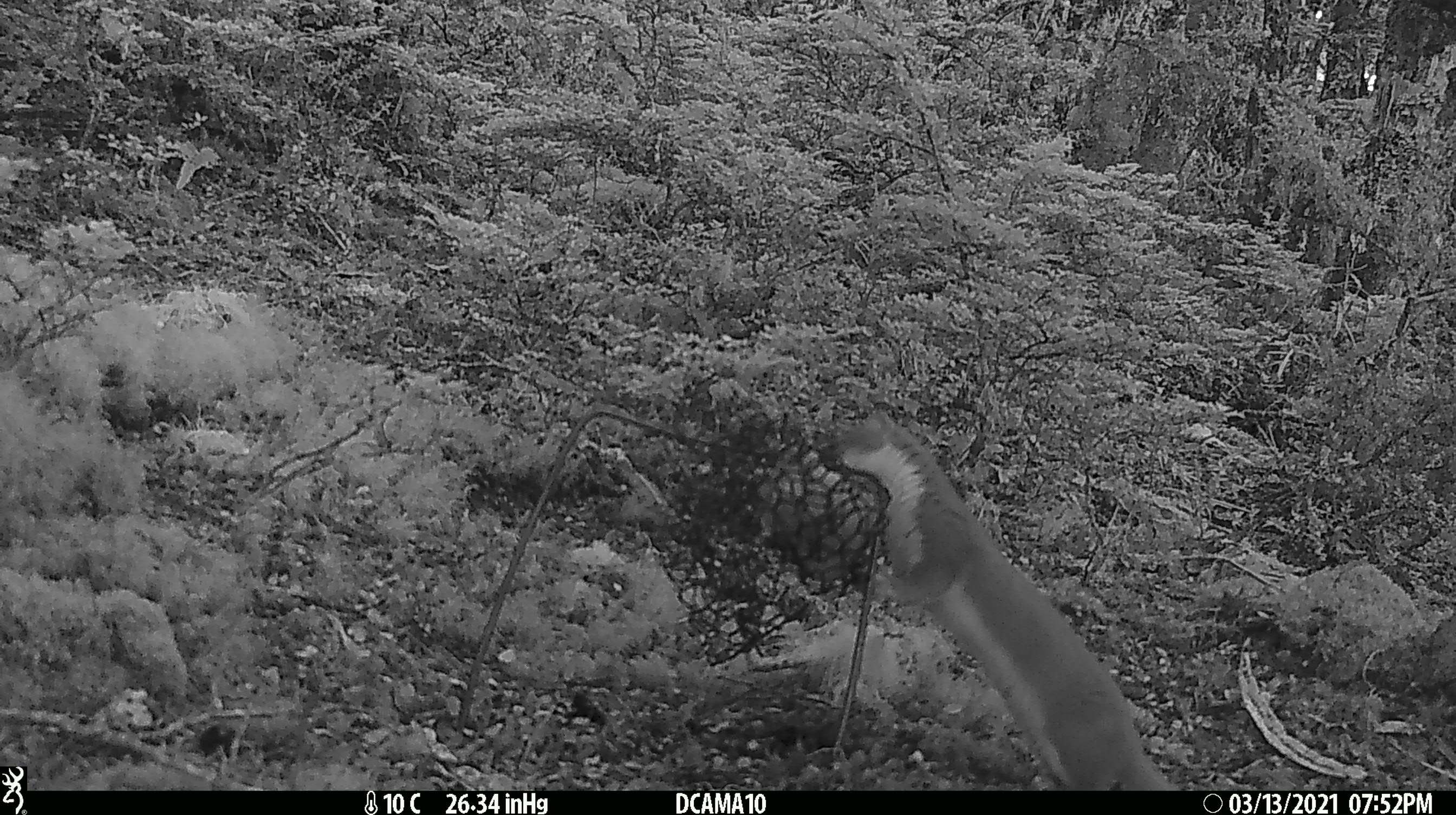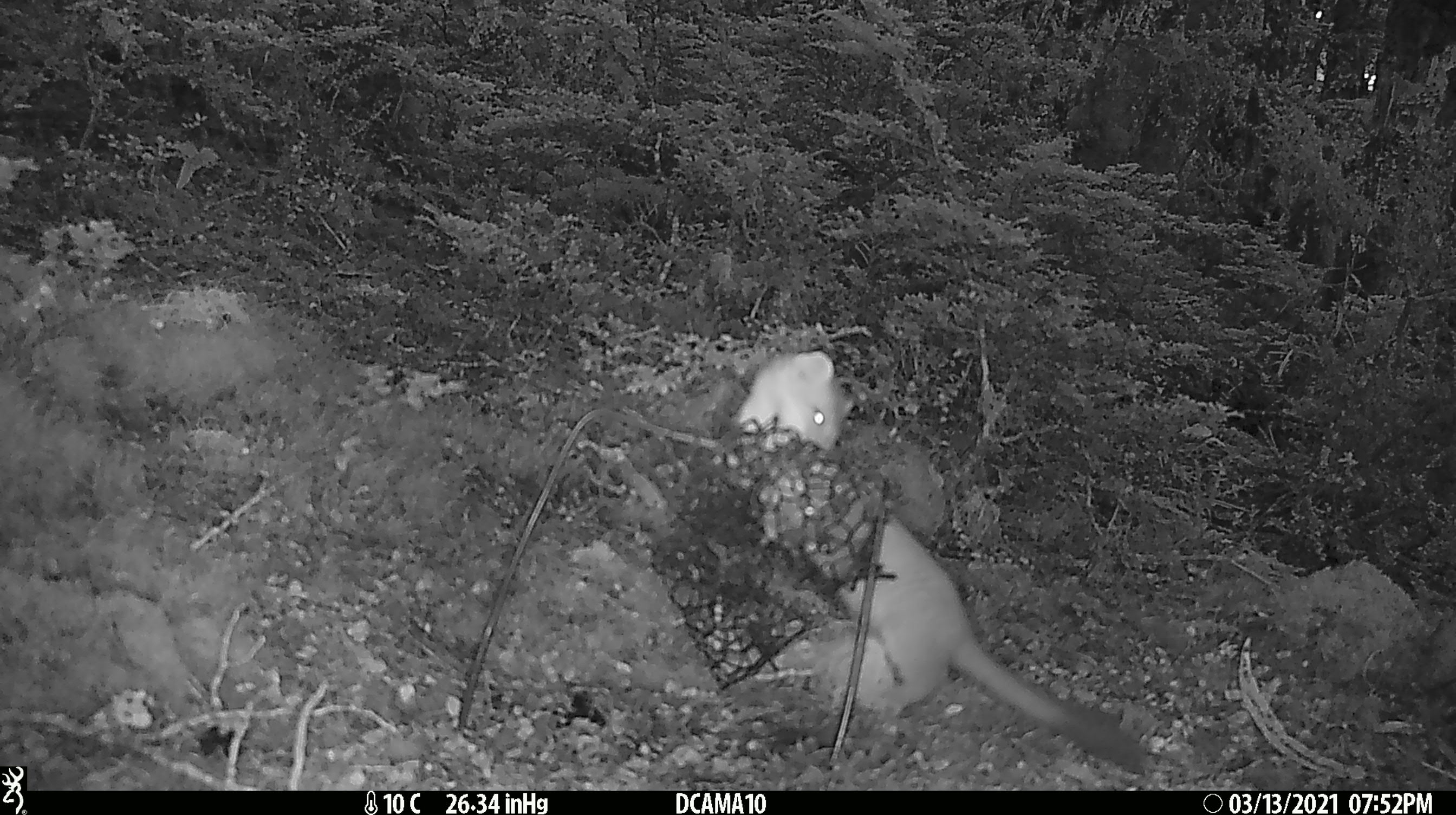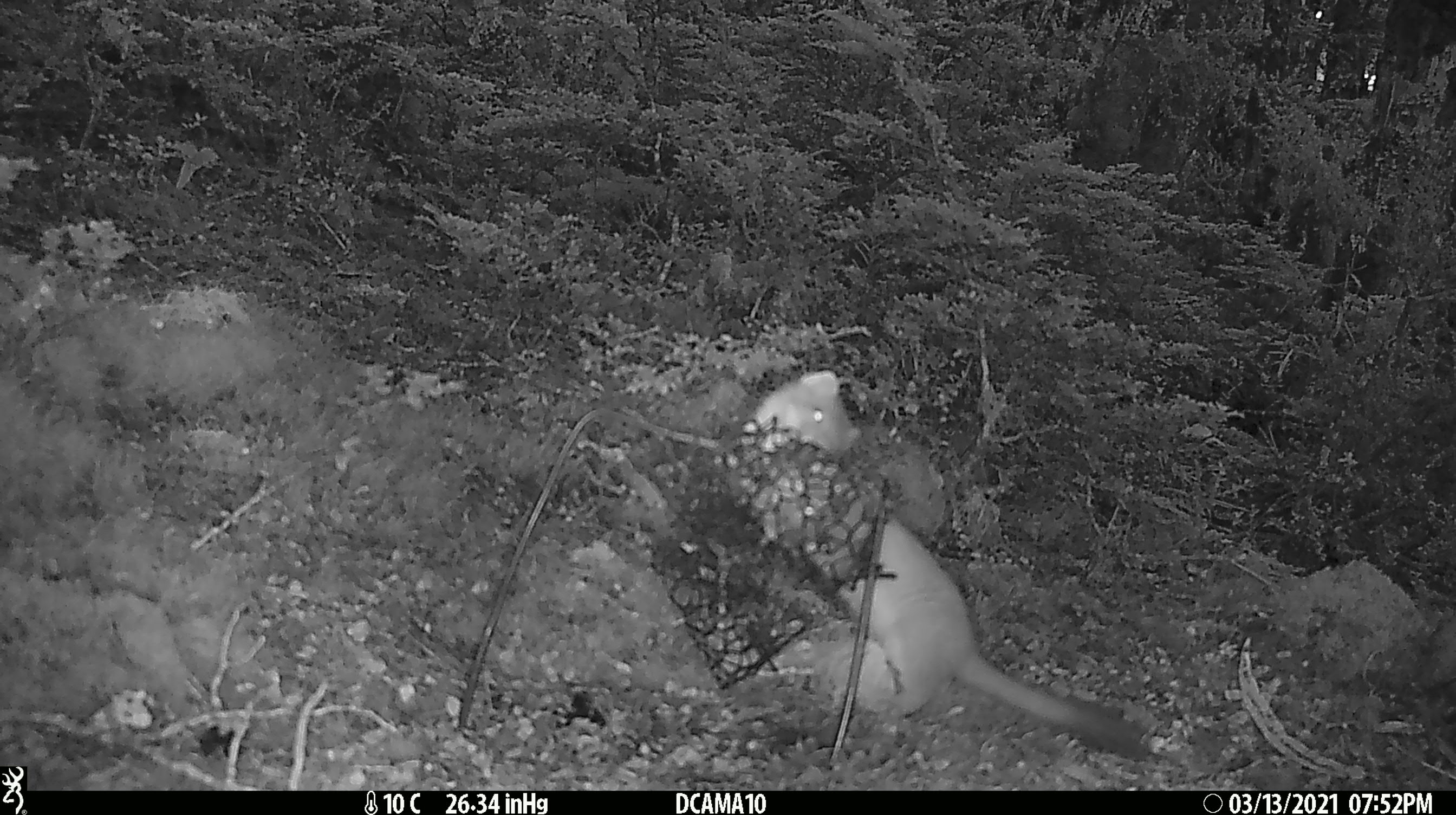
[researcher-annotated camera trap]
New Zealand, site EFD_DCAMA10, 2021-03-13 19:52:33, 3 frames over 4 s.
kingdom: Animalia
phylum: Chordata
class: Mammalia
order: Carnivora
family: Mustelidae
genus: Mustela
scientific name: Mustela erminea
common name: stoat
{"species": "stoat (Mustela erminea)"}